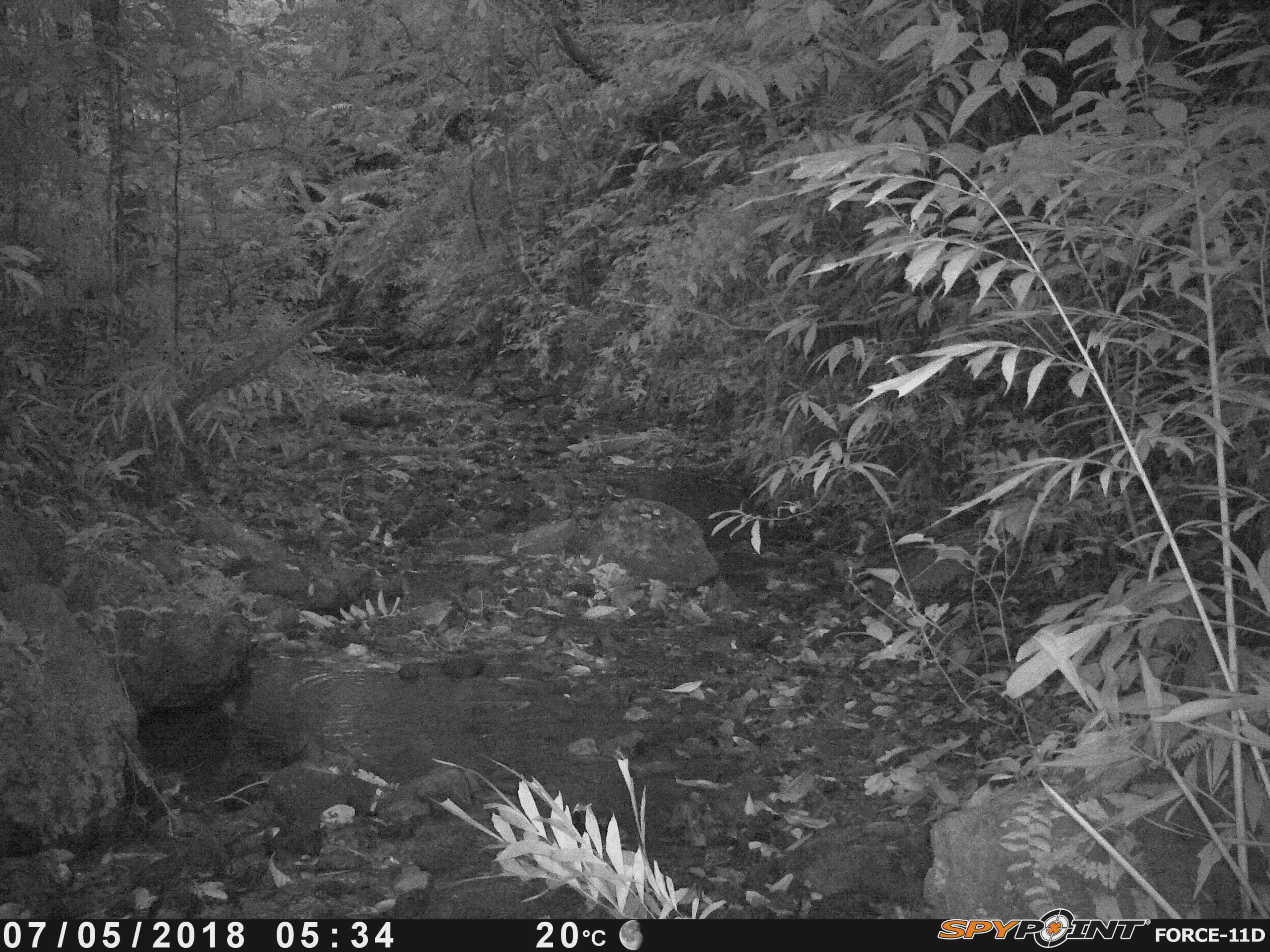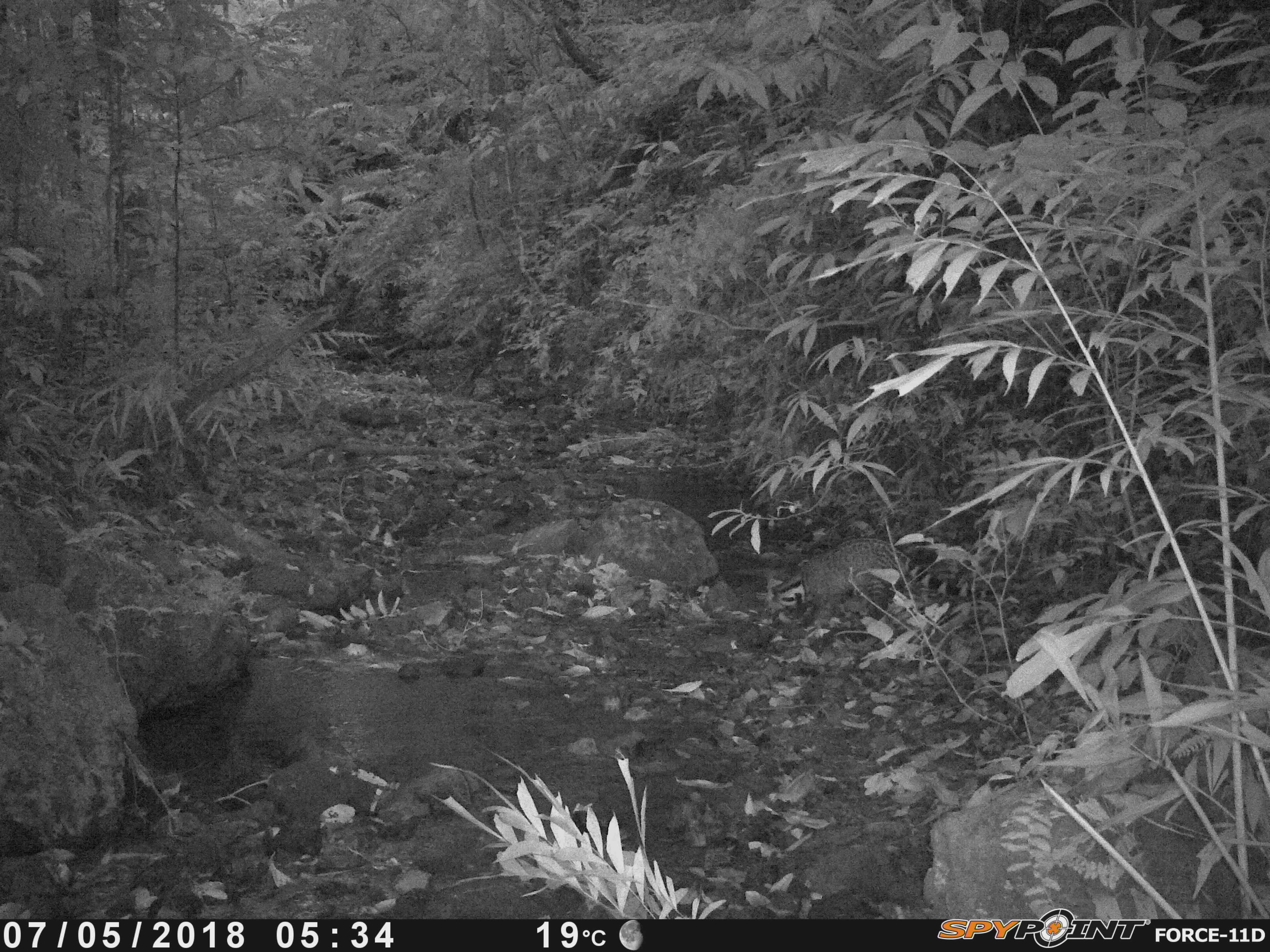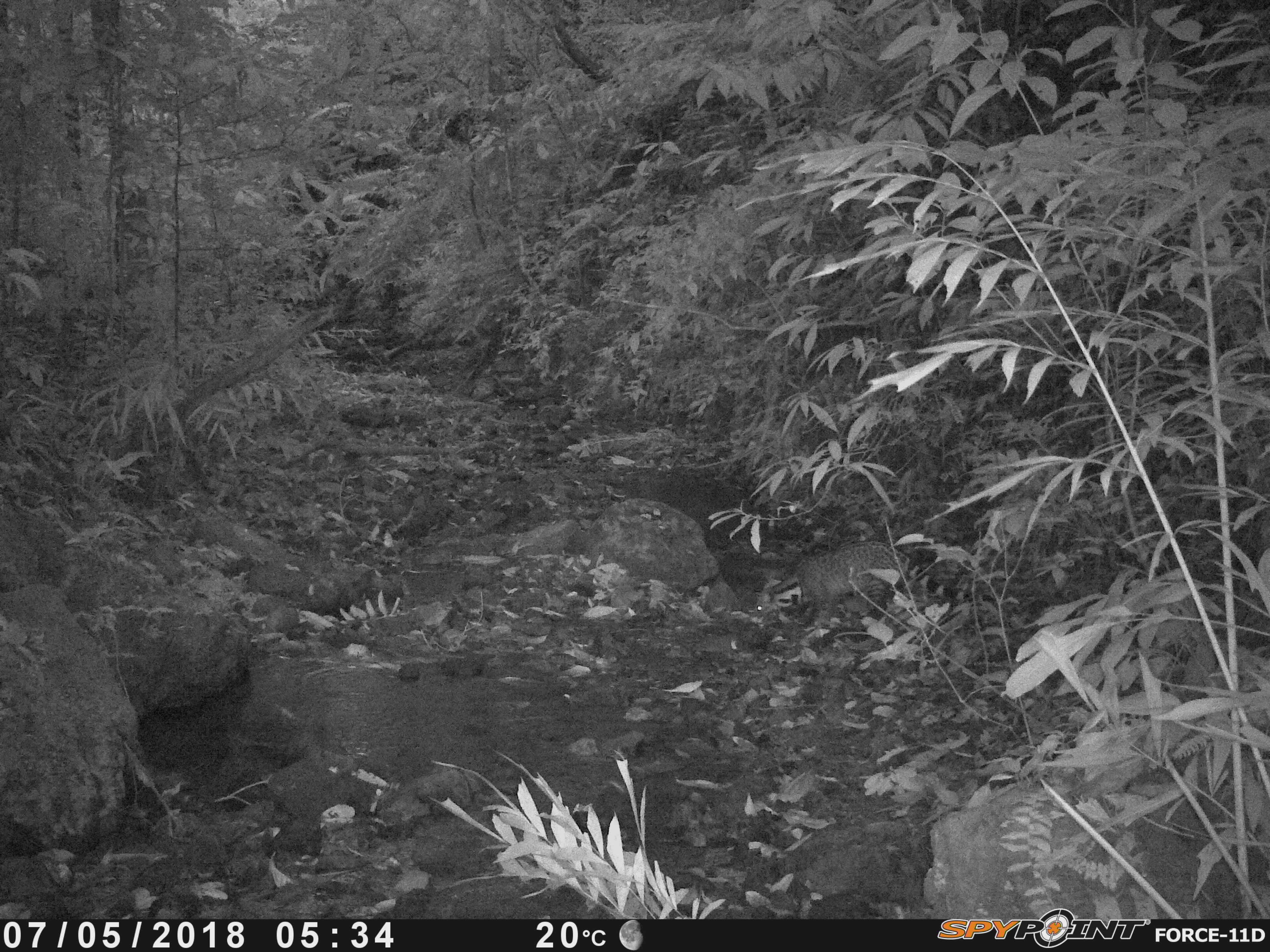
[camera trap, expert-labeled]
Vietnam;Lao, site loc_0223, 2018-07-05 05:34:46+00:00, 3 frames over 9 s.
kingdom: Animalia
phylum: Chordata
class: Mammalia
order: Carnivora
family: Viverridae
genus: Viverra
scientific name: Viverra zibetha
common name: large indian civet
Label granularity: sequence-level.